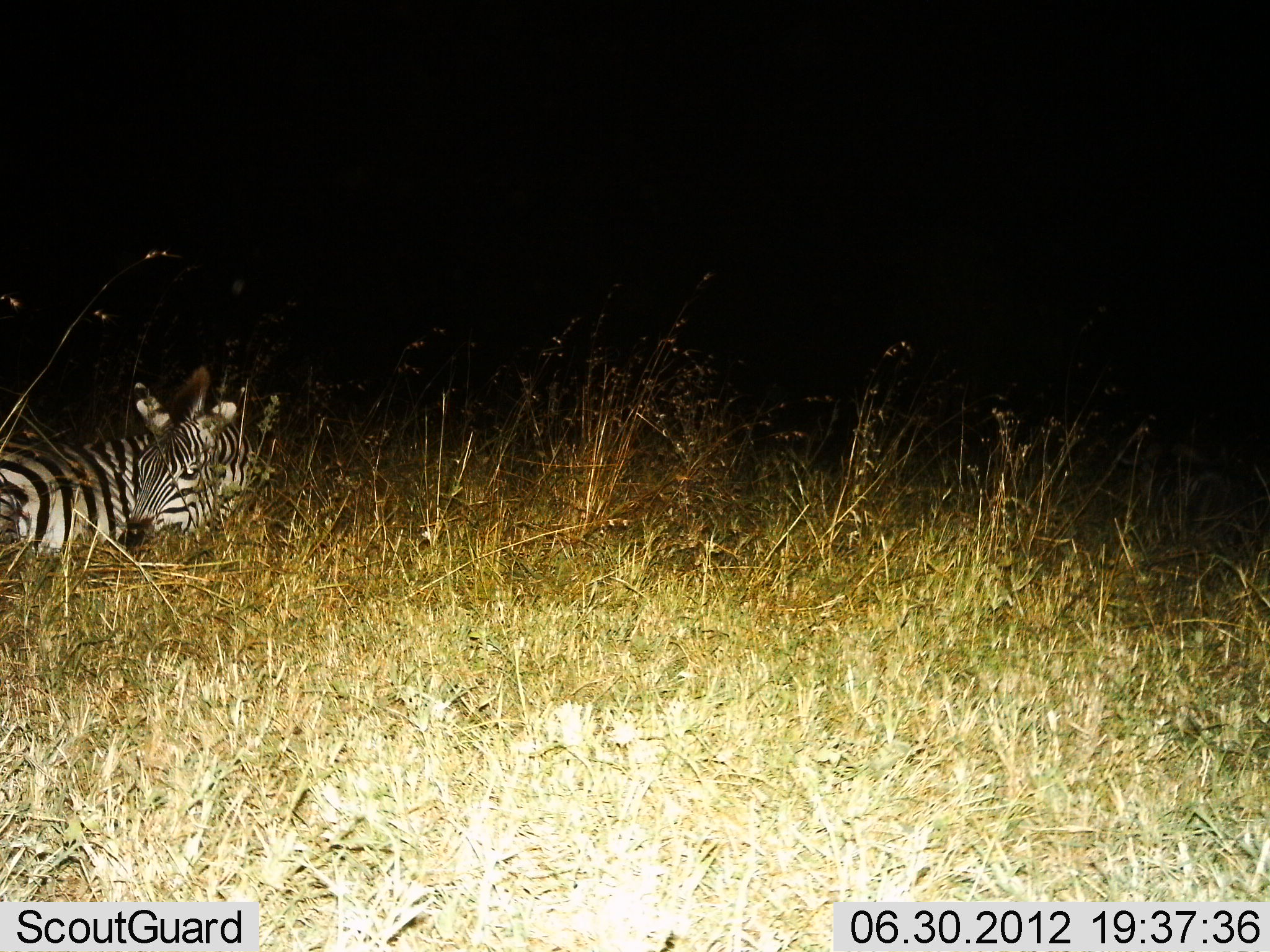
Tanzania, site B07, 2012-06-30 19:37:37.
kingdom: Animalia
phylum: Chordata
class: Mammalia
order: Perissodactyla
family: Equidae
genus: Equus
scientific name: Equus quagga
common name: plains zebra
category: zebra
Zebra (plains zebra) (Equus quagga), count 1. Behavior (volunteer vote fractions): standing 0%, resting 100%, moving 0%, interacting 0%. Young present (vote fraction): 0%. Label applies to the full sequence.